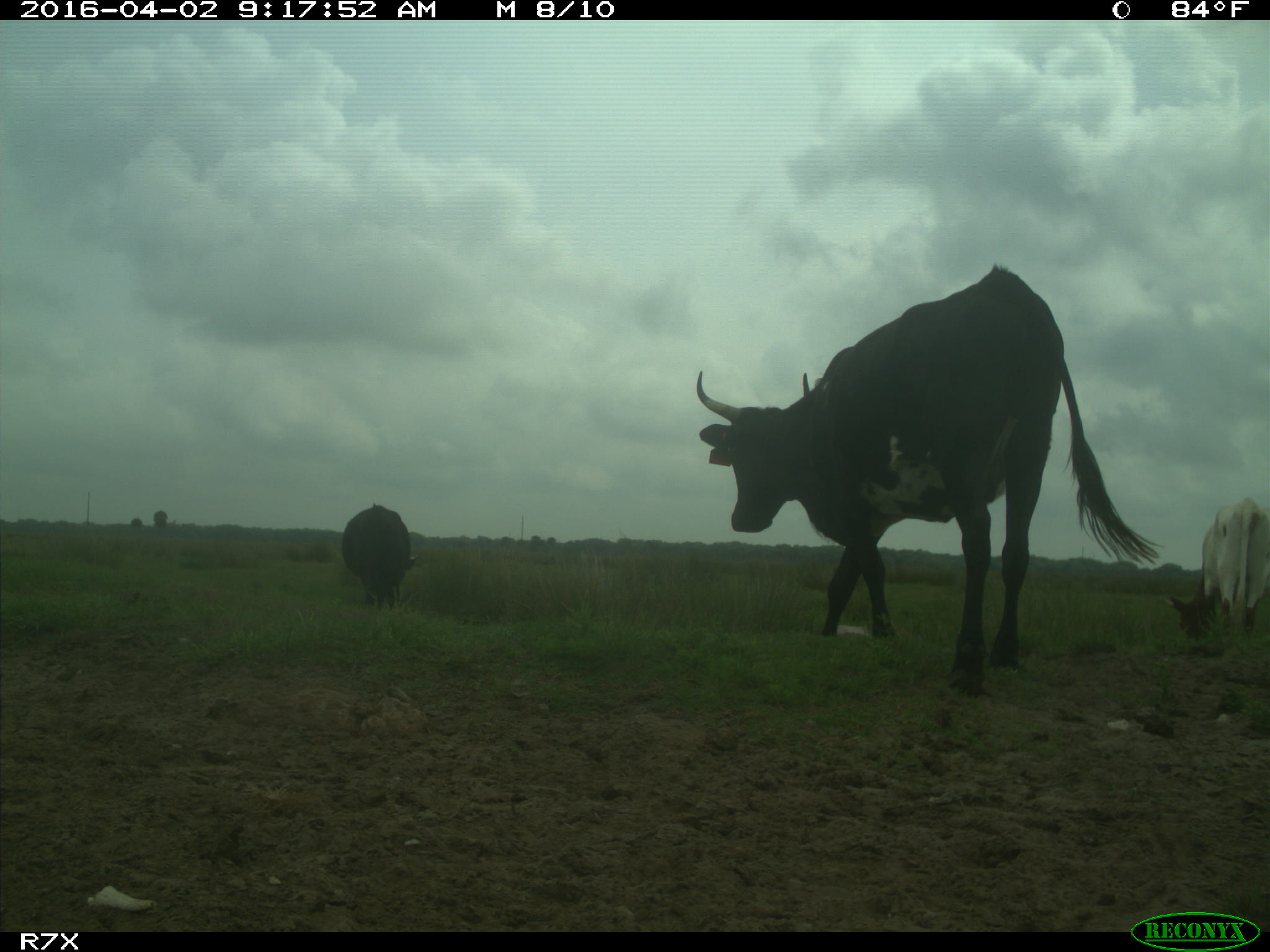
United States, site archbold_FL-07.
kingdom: Animalia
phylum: Chordata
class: Mammalia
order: Artiodactyla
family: Bovidae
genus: Bos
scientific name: Bos taurus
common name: domestic cow